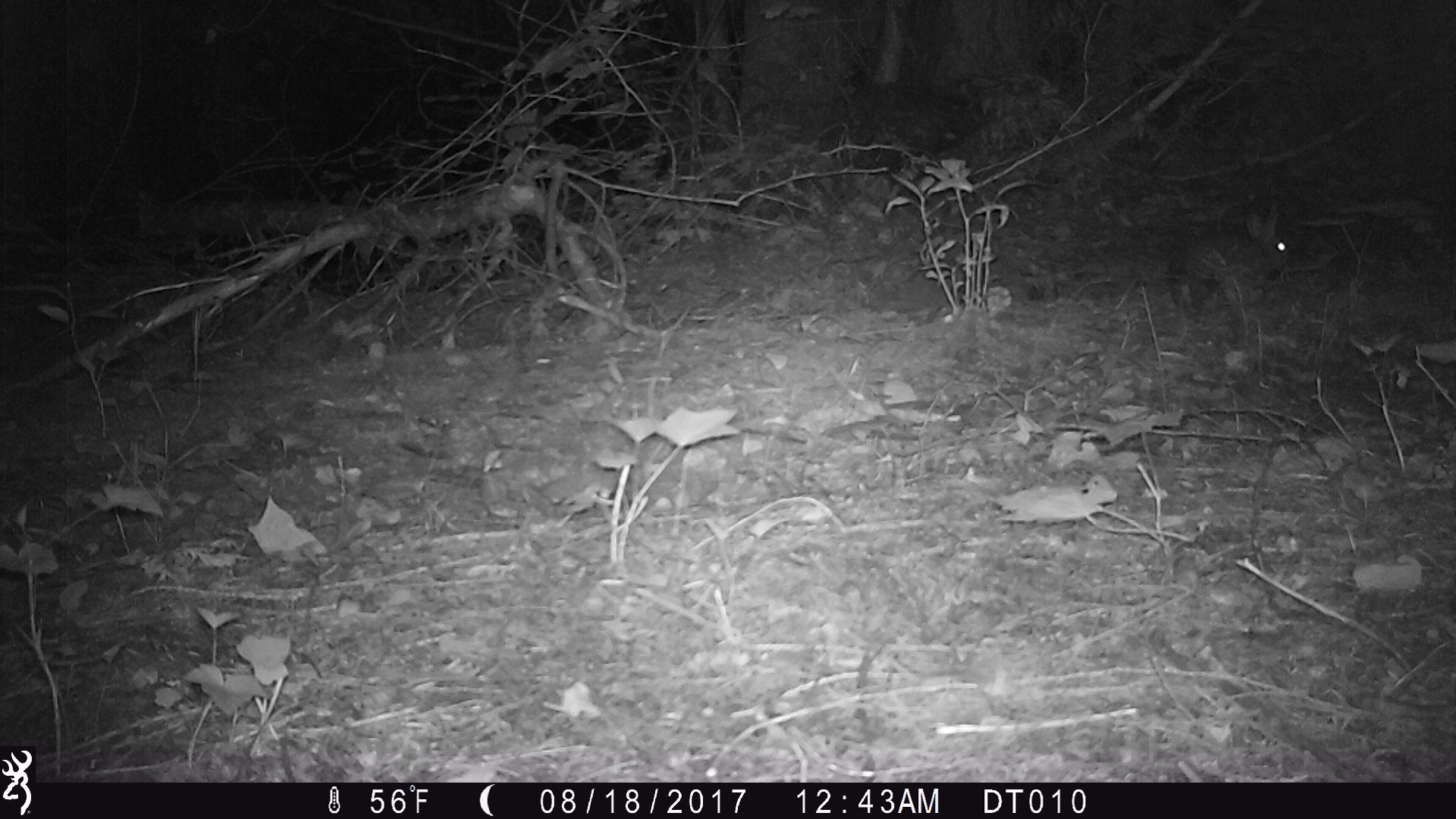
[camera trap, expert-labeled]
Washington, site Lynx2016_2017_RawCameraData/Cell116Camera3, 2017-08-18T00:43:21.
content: unidentified animal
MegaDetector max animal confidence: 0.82